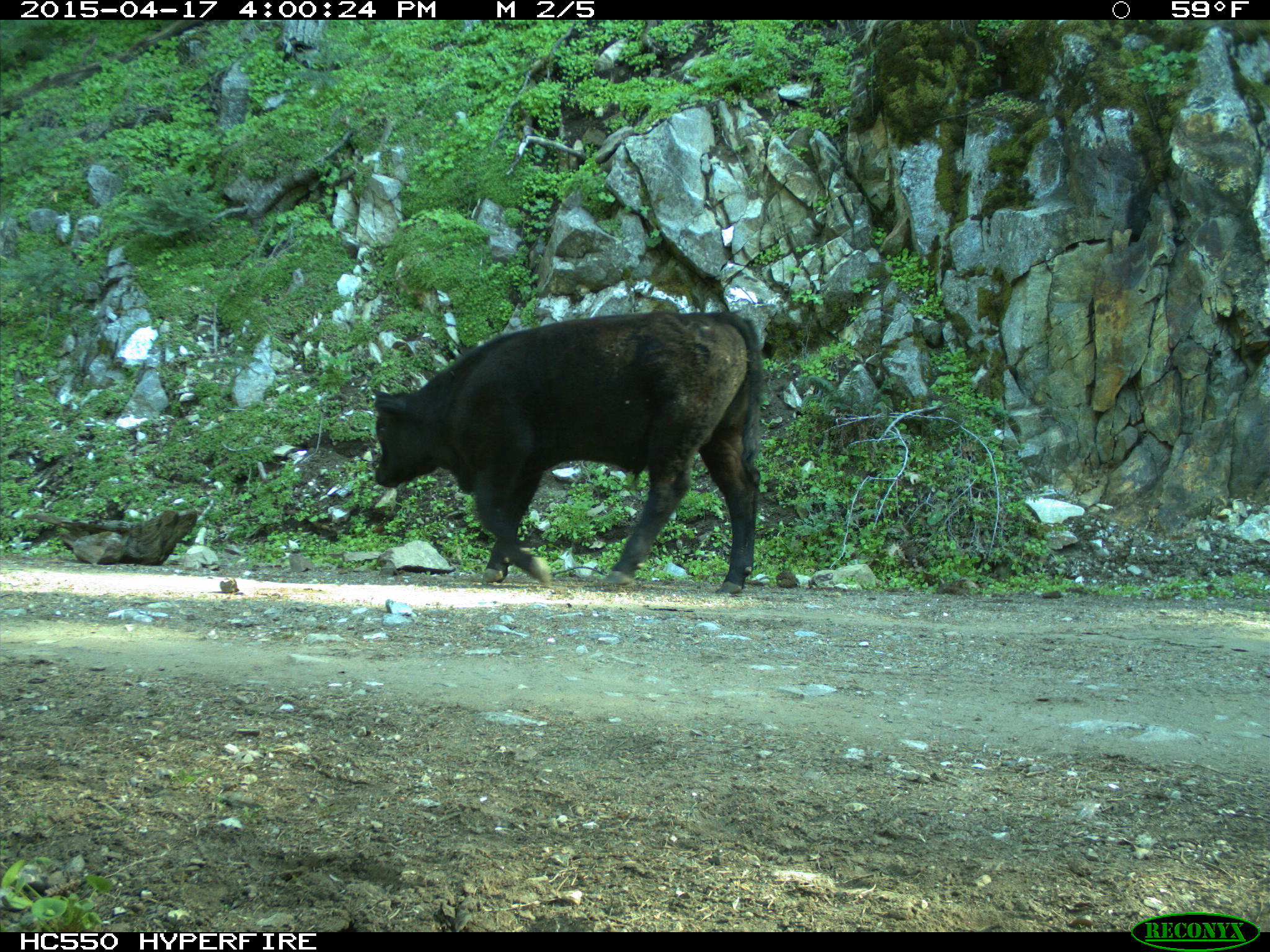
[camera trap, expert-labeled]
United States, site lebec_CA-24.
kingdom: Animalia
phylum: Chordata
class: Mammalia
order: Artiodactyla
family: Bovidae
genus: Bos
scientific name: Bos taurus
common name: domestic cow